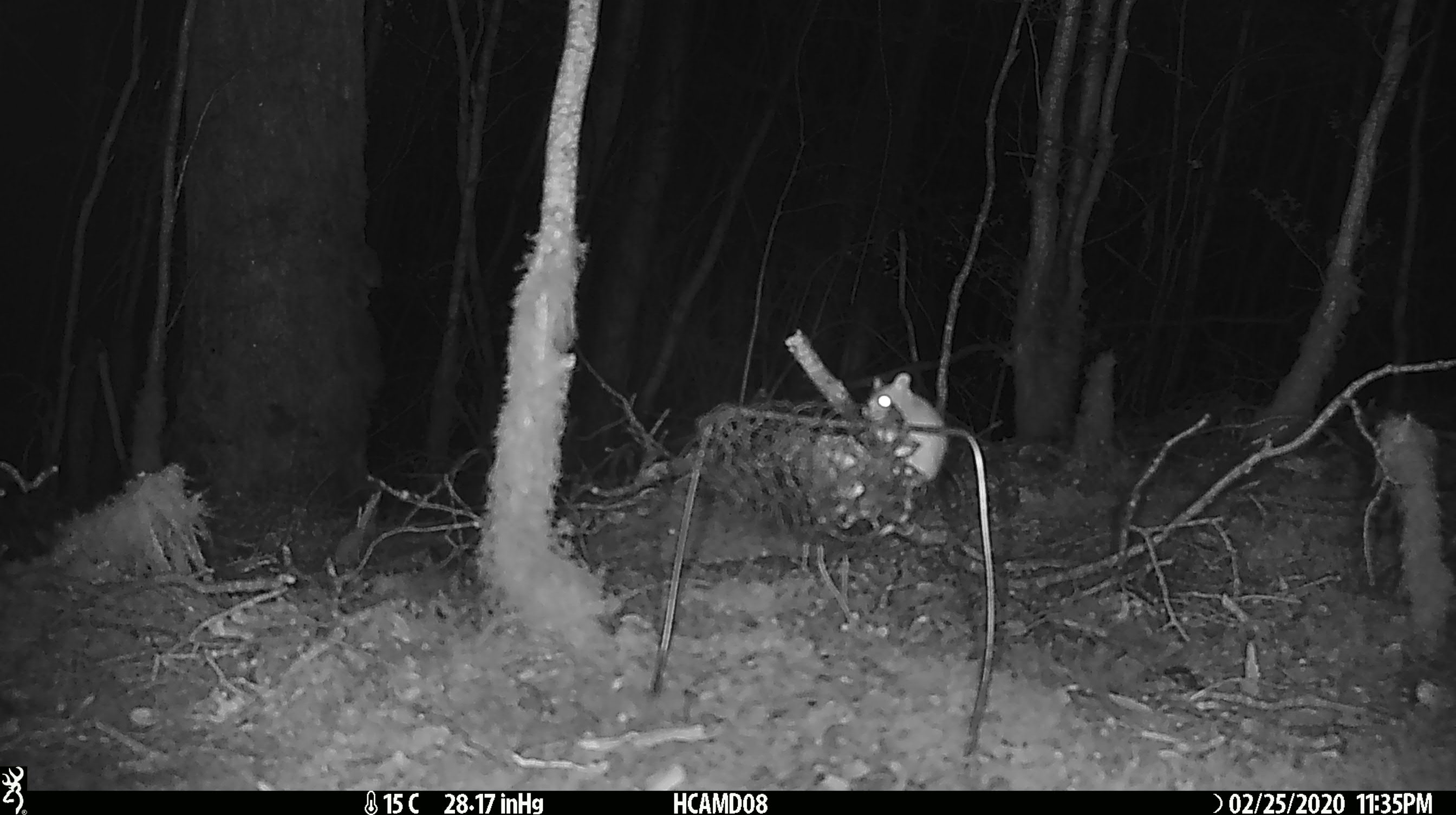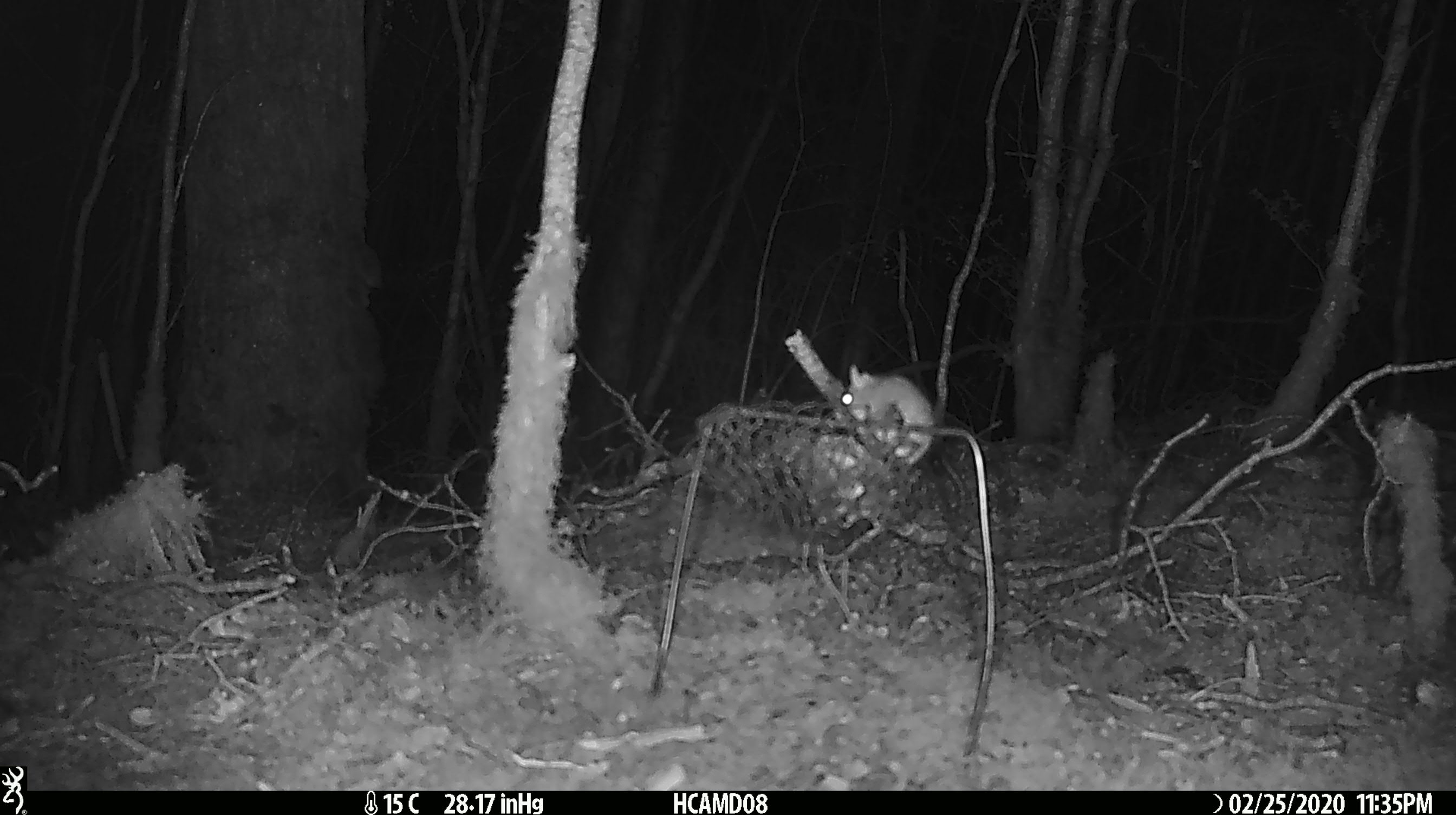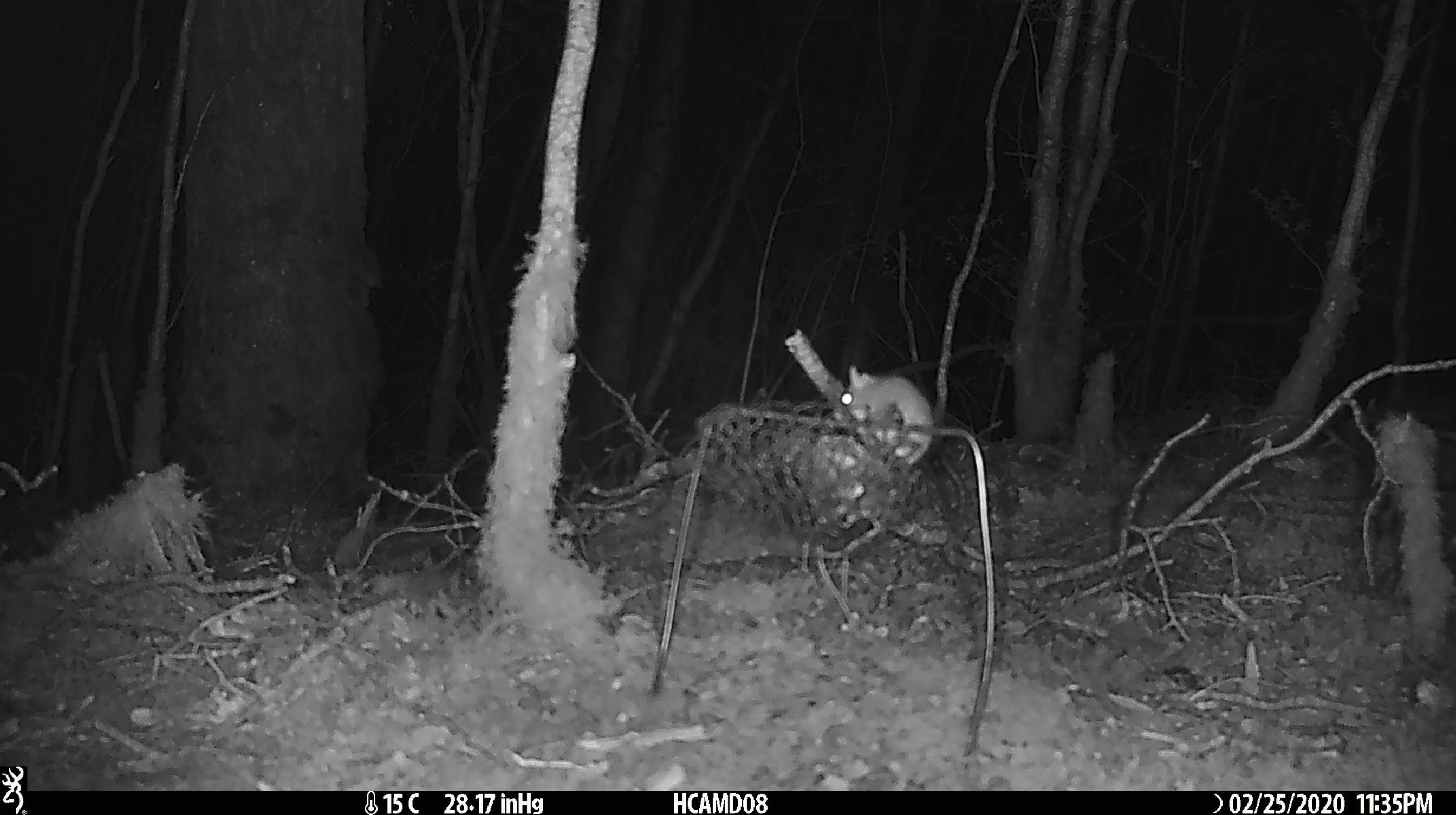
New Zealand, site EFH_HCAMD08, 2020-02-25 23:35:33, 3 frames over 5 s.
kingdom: Animalia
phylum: Chordata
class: Mammalia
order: Rodentia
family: Muridae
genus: Mus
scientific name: Mus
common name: mouse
Mouse (Mus).